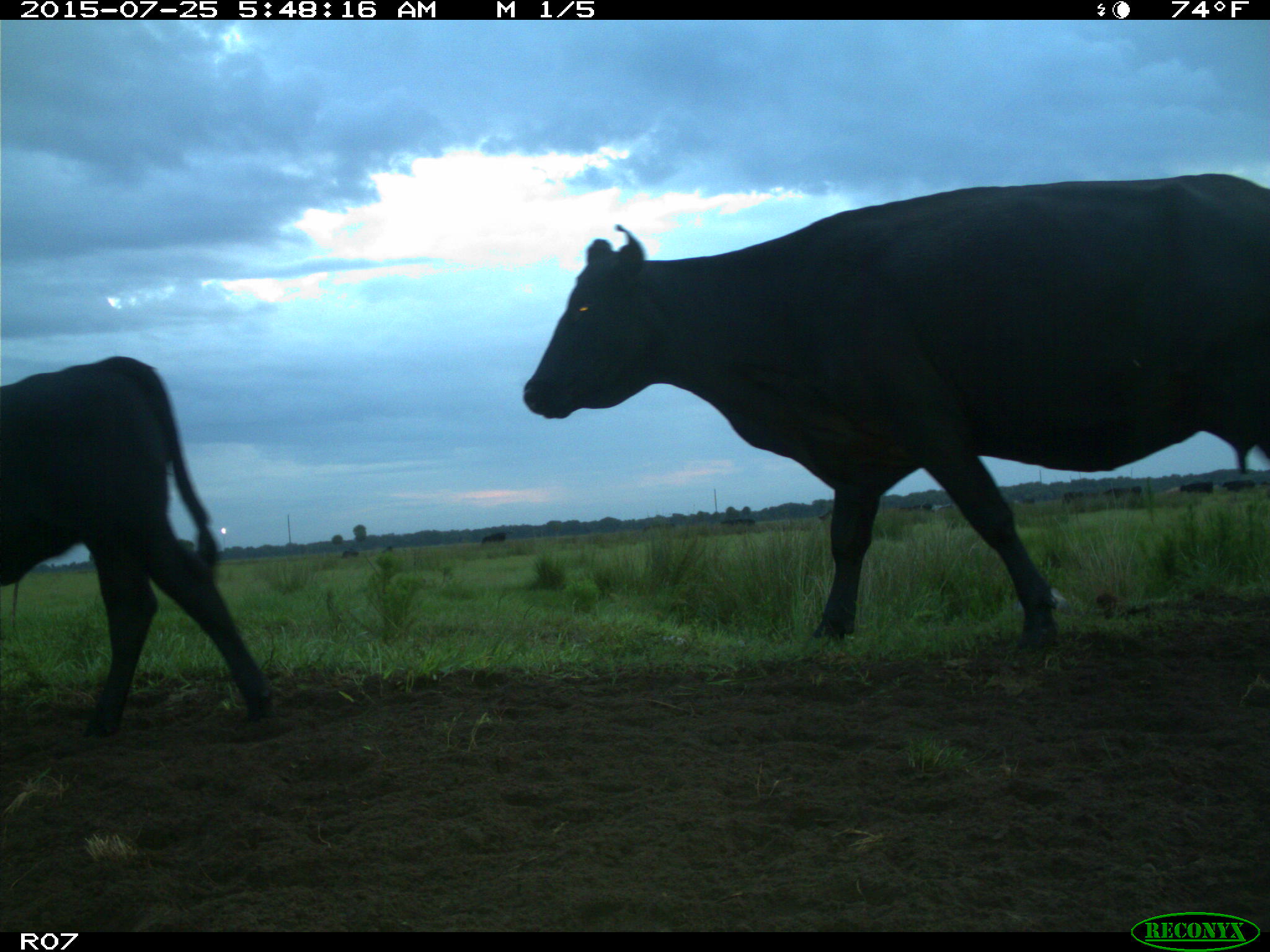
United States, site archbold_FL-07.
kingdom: Animalia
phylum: Chordata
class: Mammalia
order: Artiodactyla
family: Bovidae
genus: Bos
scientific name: Bos taurus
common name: domestic cow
Bos taurus (domestic cow).